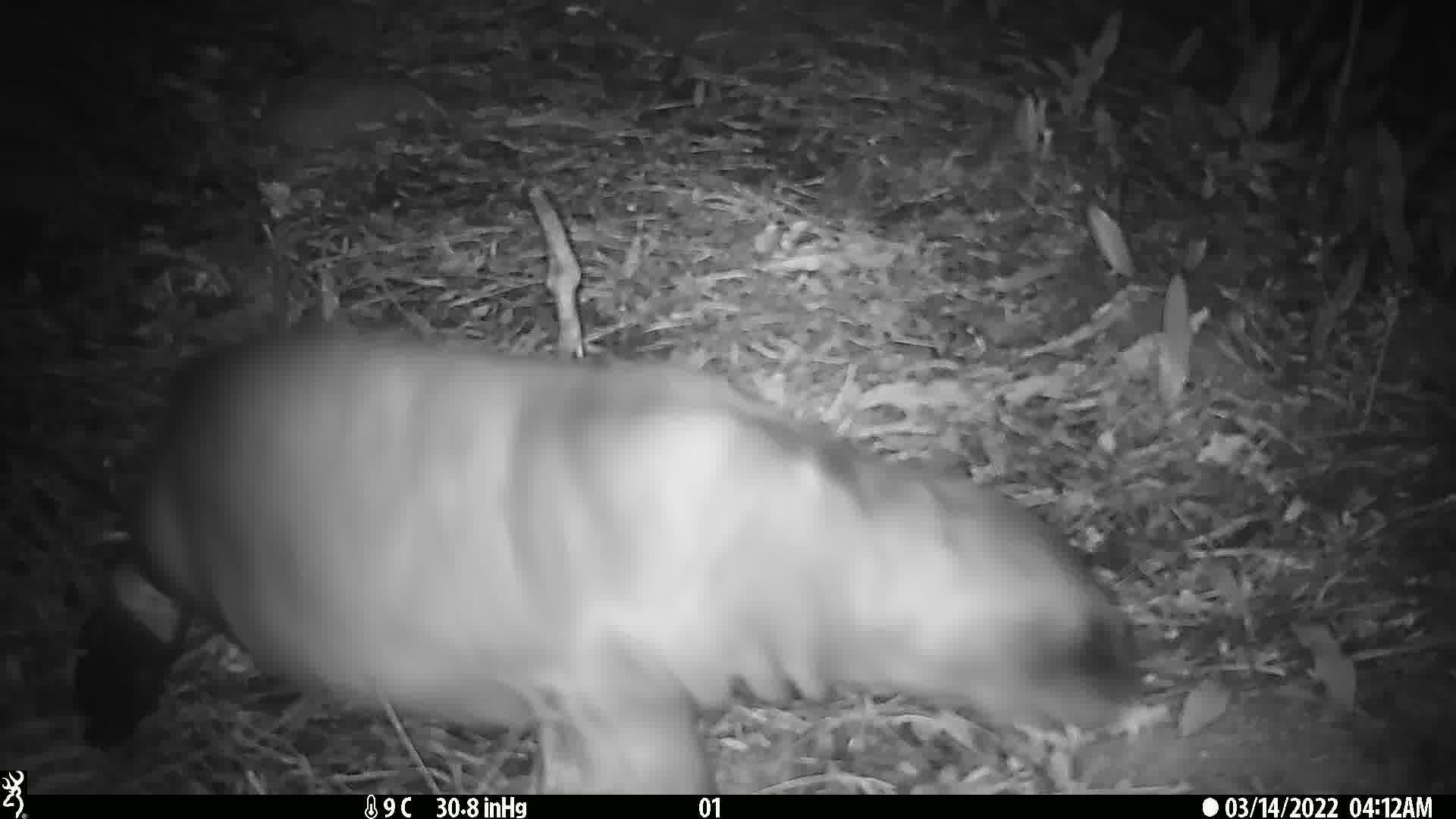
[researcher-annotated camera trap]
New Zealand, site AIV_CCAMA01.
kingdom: Animalia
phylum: Chordata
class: Mammalia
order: Carnivora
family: Otariidae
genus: Phocarctos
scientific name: Phocarctos hookeri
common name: new zealand sea lion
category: sealion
Sealion (new zealand sea lion) (Phocarctos hookeri).